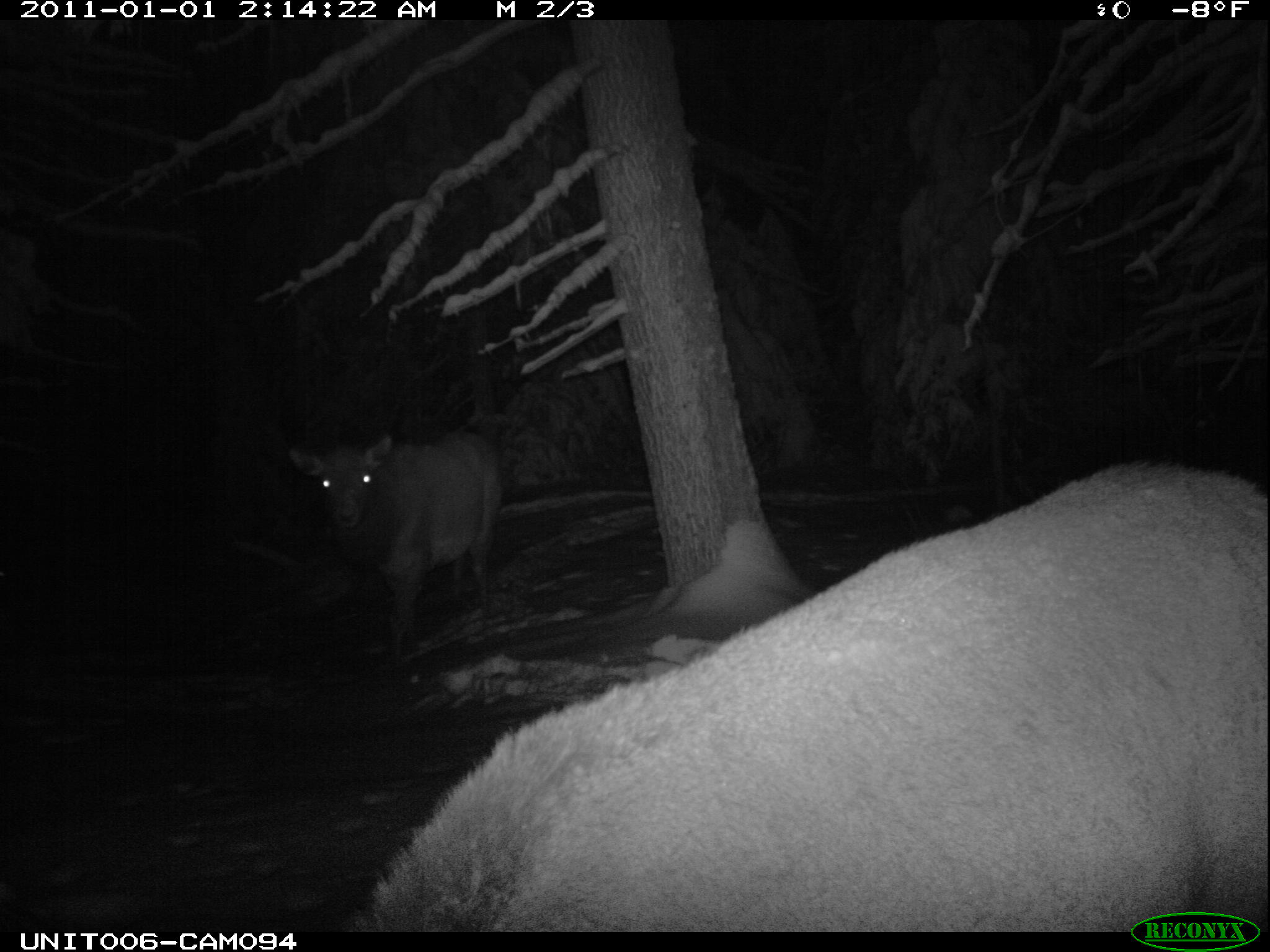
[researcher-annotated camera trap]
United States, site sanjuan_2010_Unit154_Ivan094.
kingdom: Animalia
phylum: Chordata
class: Mammalia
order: Artiodactyla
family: Cervidae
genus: Cervus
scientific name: Cervus elaphus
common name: red deer